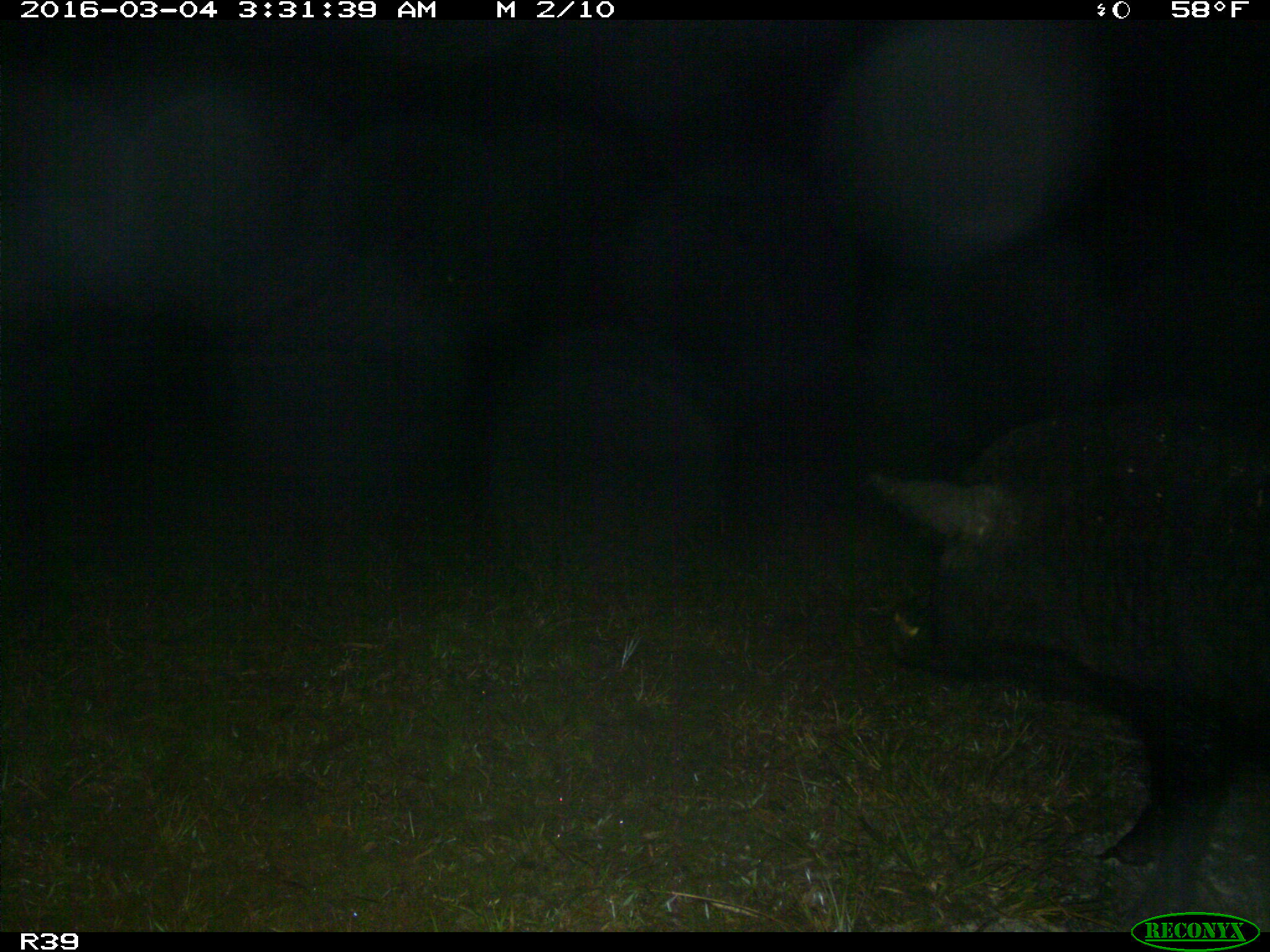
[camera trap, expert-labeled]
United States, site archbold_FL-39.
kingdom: Animalia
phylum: Chordata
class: Mammalia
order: Artiodactyla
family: Suidae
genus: Sus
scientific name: Sus scrofa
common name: wild boar